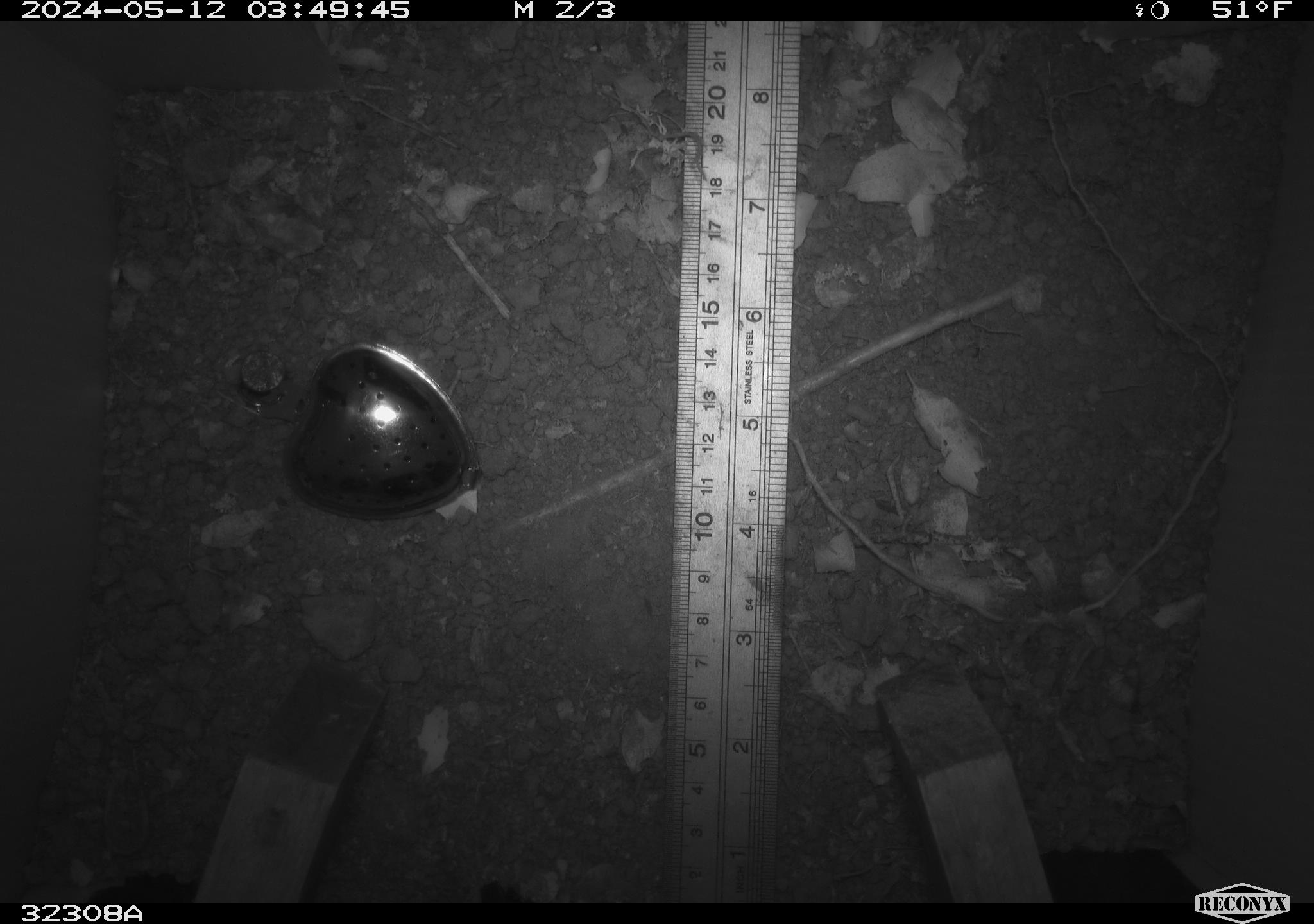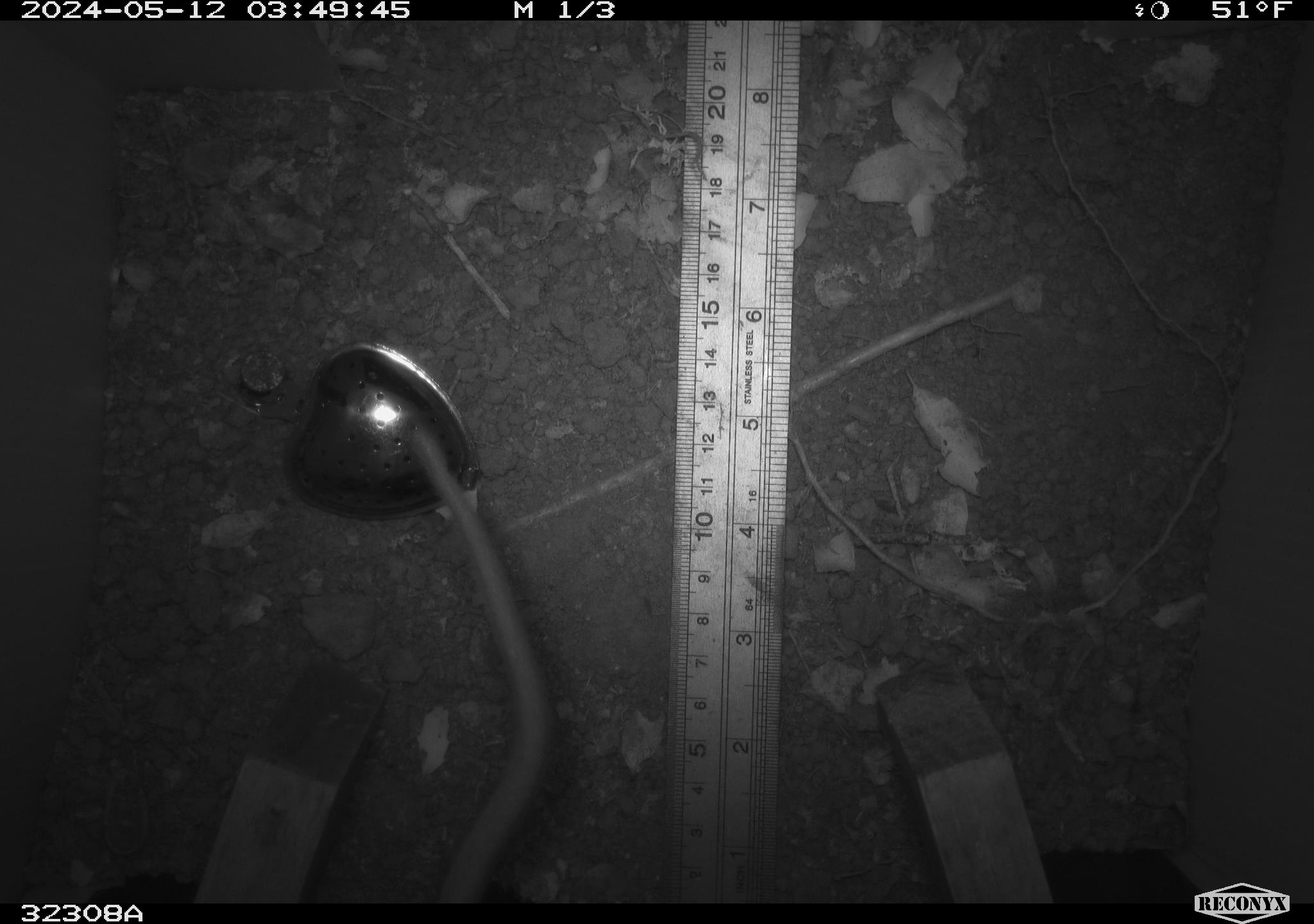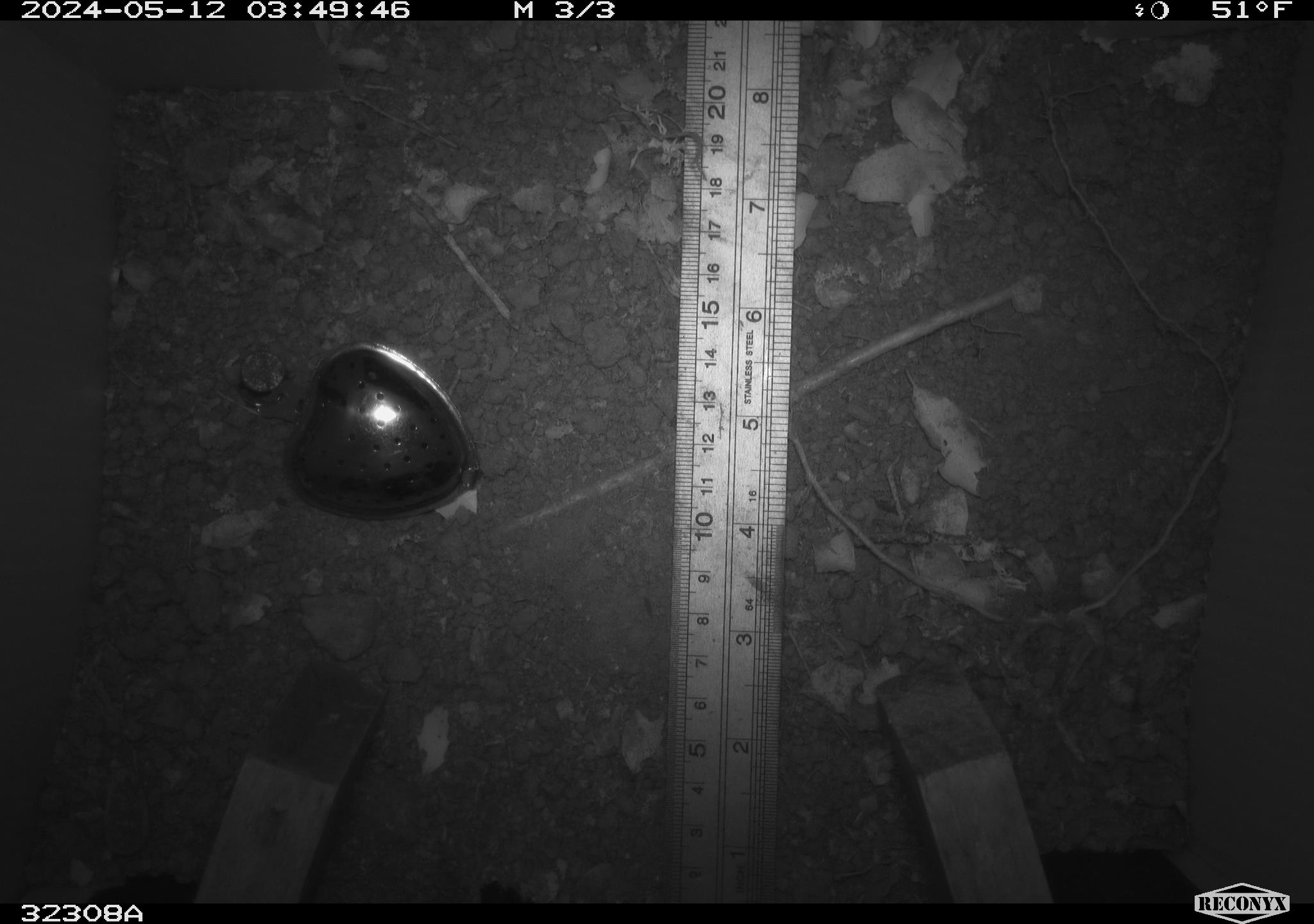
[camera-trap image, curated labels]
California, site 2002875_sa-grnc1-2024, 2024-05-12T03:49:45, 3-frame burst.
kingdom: Animalia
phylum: Chordata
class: Mammalia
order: Rodentia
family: Cricetidae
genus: Neotoma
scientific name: Neotoma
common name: pack rat or woodrat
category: neotoma species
Neotoma species (pack rat or woodrat) (Neotoma).